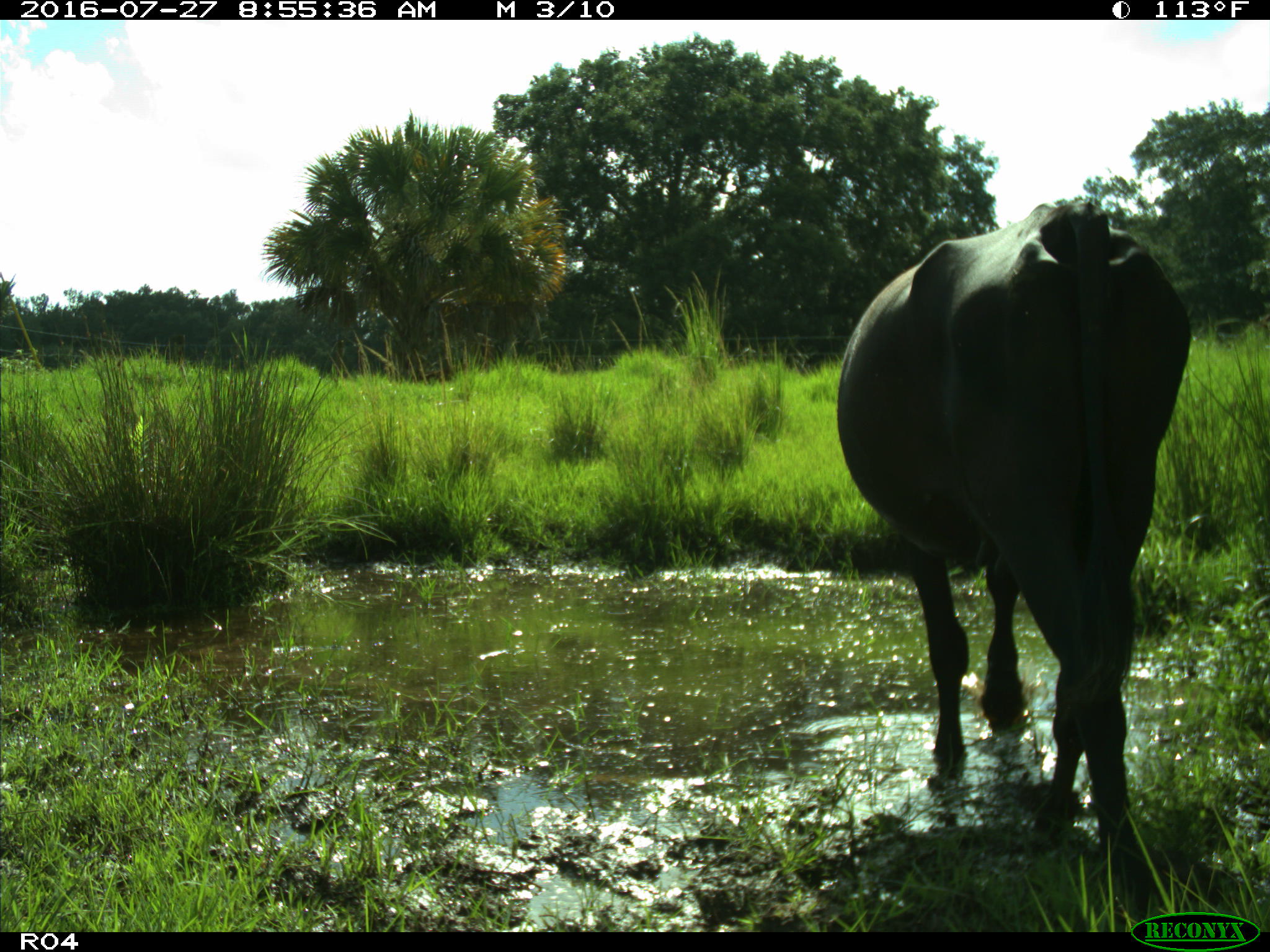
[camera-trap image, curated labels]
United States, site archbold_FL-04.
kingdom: Animalia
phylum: Chordata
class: Mammalia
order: Artiodactyla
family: Bovidae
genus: Bos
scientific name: Bos taurus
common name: domestic cow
Bos taurus (domestic cow).